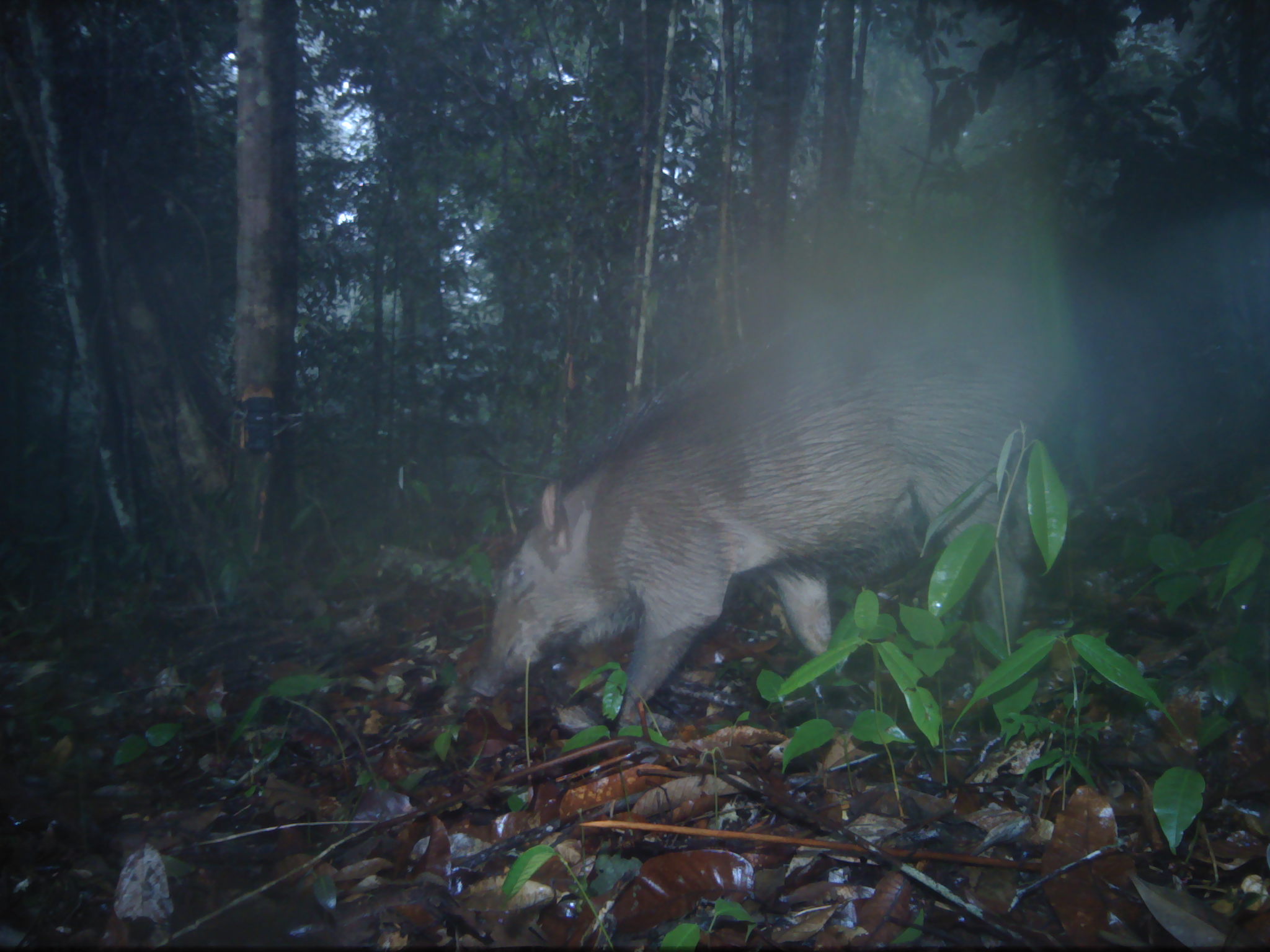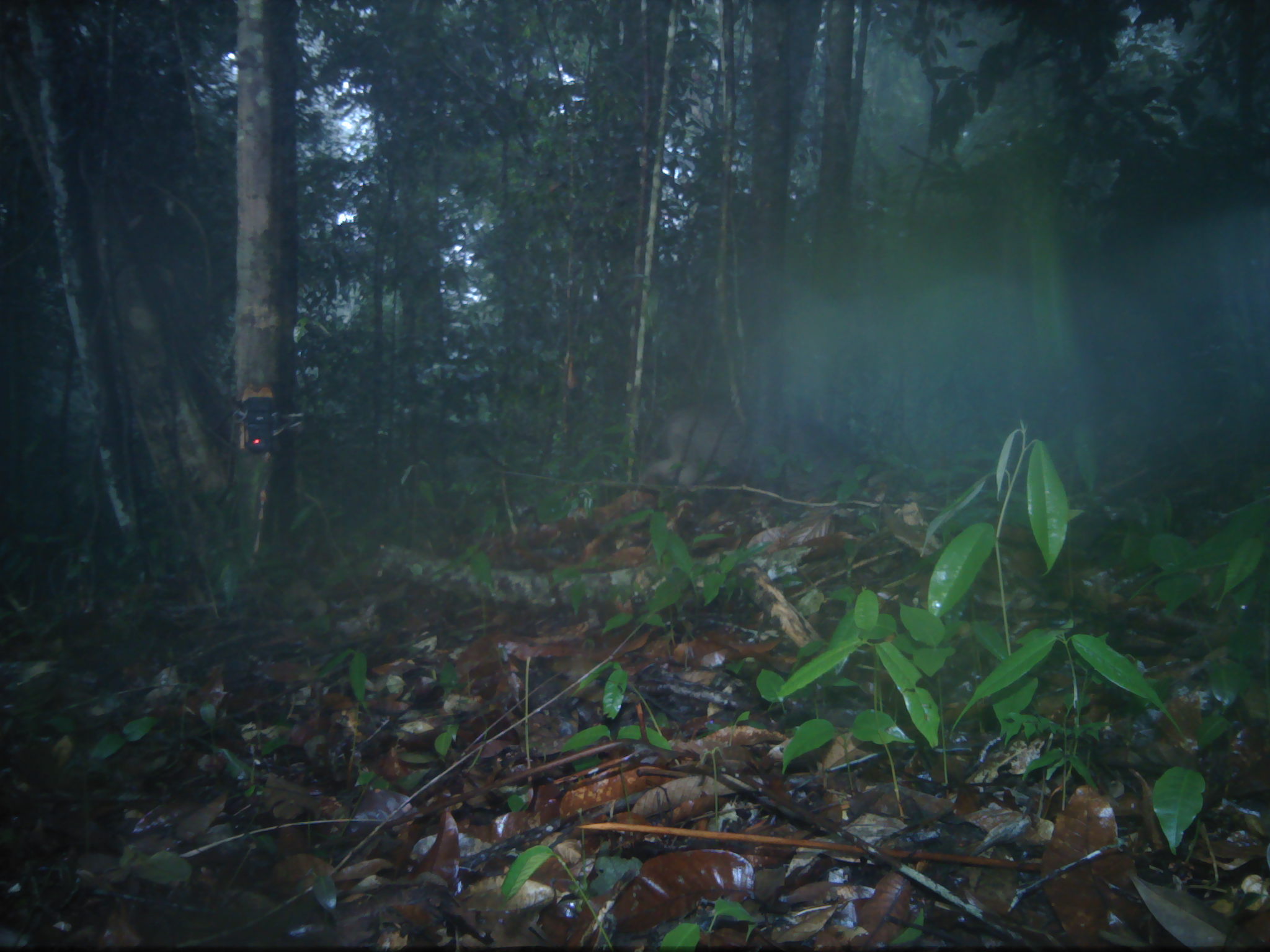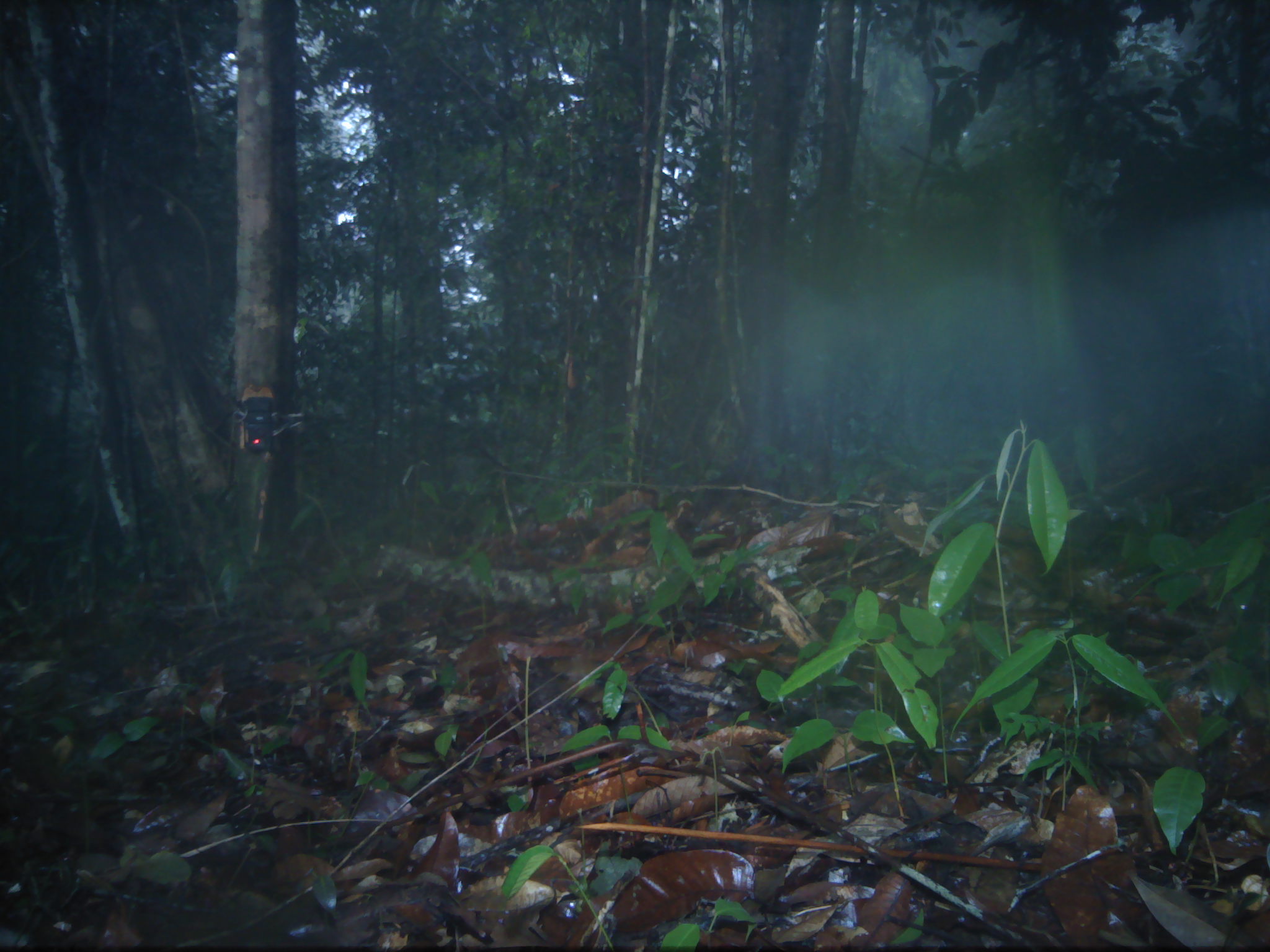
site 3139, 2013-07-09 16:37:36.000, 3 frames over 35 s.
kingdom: Animalia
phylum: Chordata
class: Mammalia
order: Artiodactyla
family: Suidae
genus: Sus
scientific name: Sus scrofa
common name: wild boar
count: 1